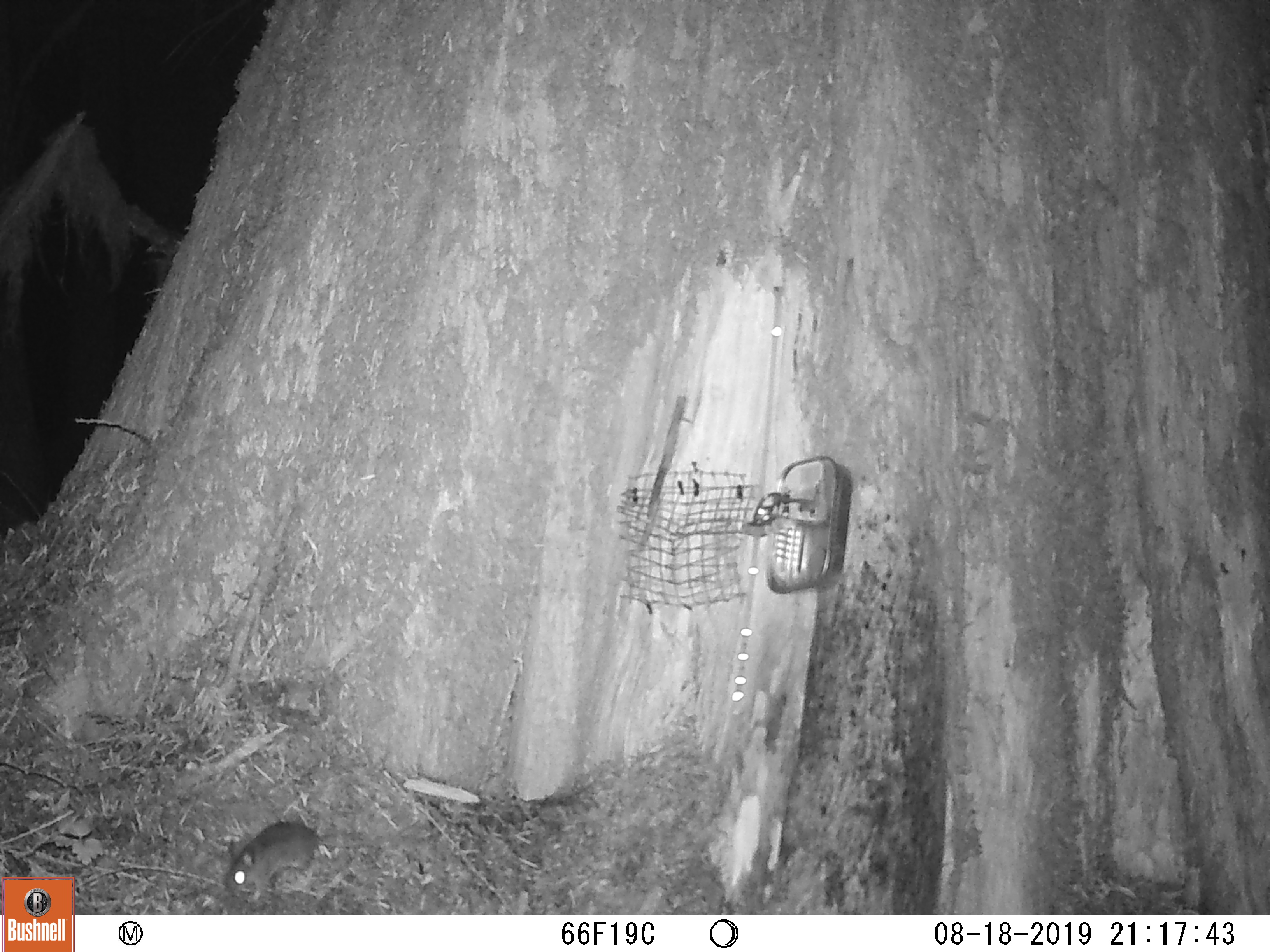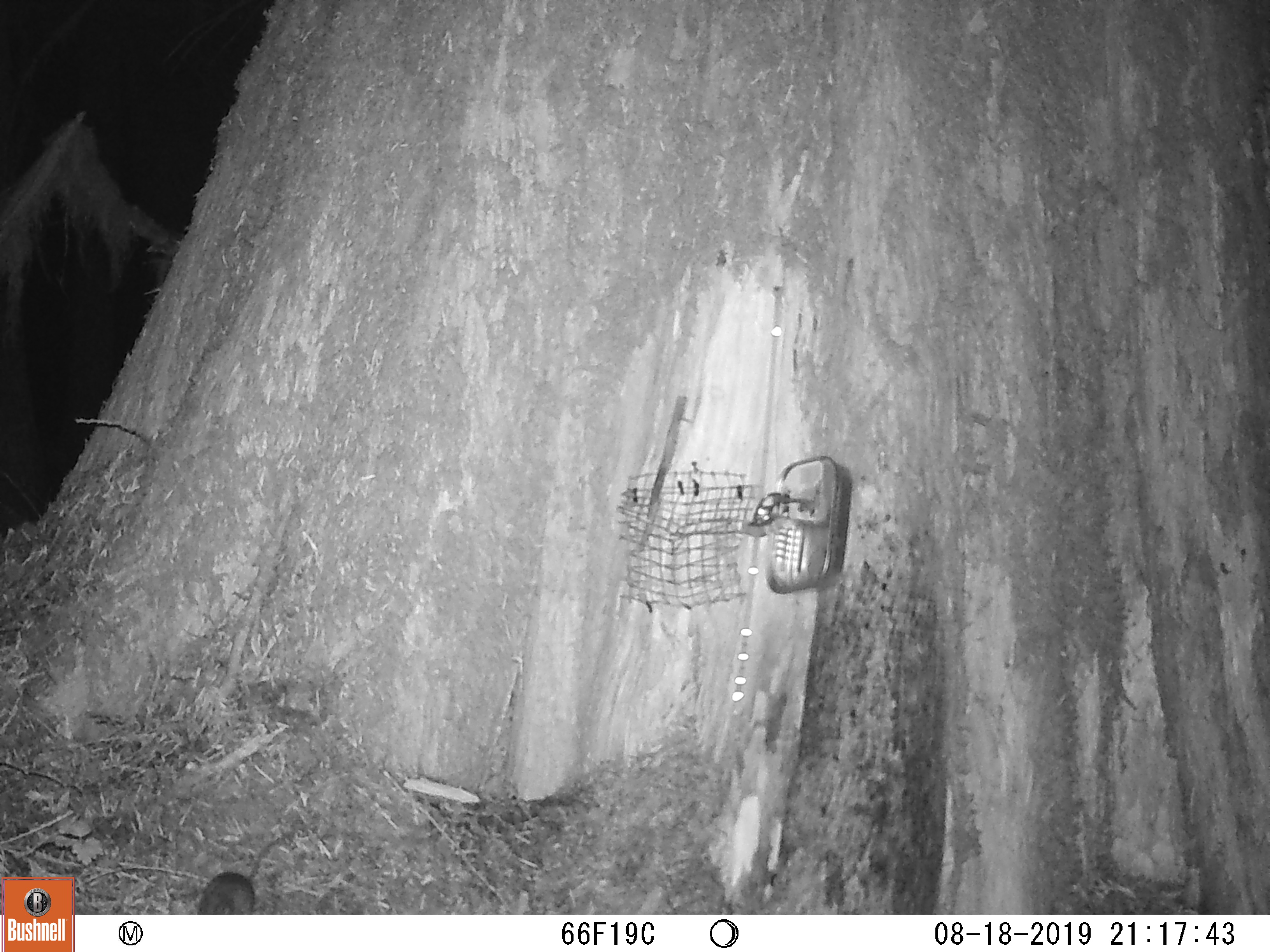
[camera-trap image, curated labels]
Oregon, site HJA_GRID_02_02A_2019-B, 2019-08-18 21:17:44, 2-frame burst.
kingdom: Animalia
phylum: Chordata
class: Mammalia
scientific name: Mammalia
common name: small mammal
Small mammal (Mammalia).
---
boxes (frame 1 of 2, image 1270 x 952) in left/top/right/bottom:
small mammal: 201/798/479/904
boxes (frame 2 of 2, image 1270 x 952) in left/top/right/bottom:
small mammal: 182/819/319/914